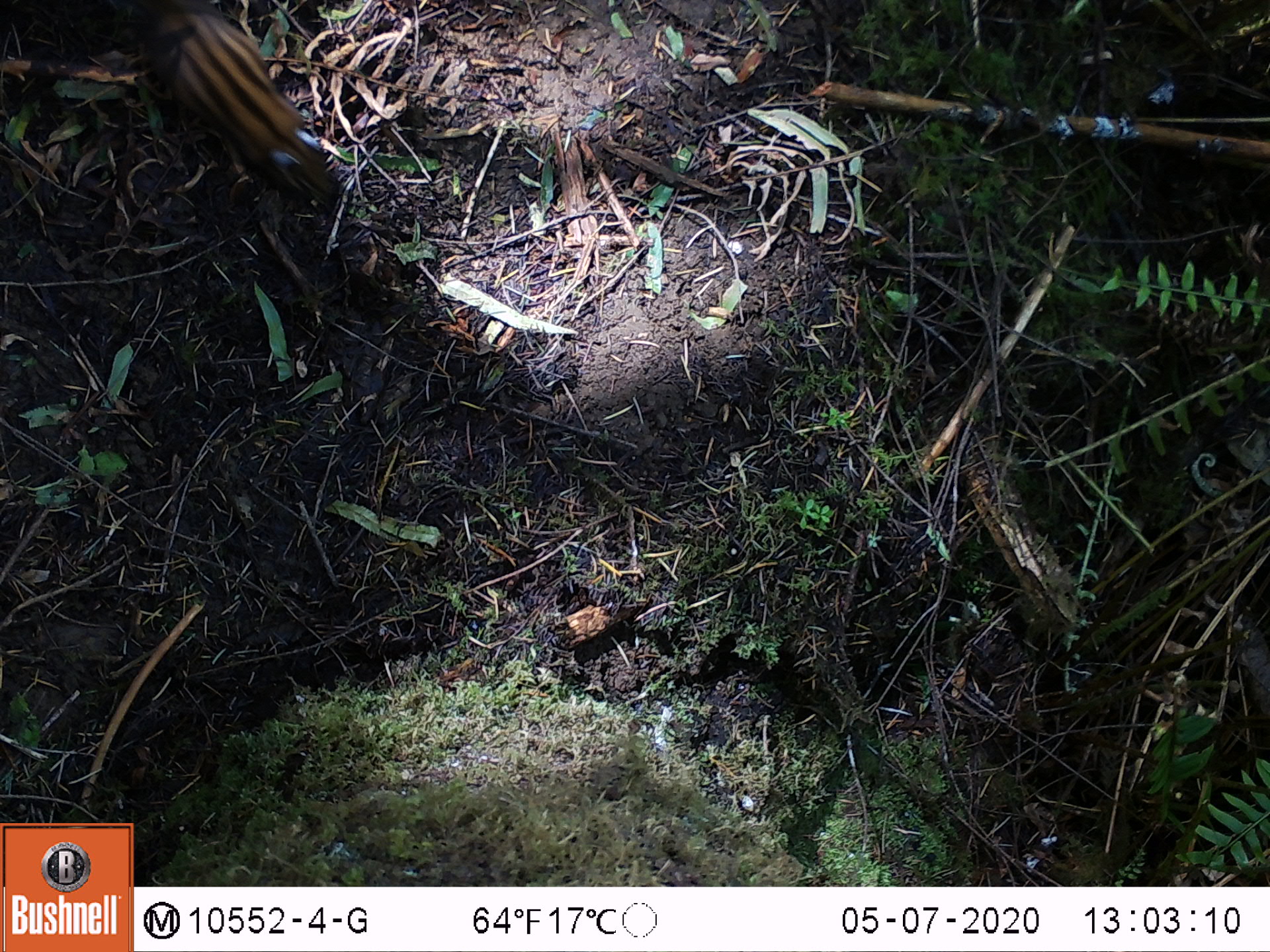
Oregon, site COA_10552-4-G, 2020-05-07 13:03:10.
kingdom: Animalia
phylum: Chordata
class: Mammalia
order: Rodentia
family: Sciuridae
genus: Neotamias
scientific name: Neotamias townsendii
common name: townsend's chipmunk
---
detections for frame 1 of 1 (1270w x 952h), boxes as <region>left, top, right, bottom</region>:
townsend's chipmunk: <region>144, 0, 338, 184</region>